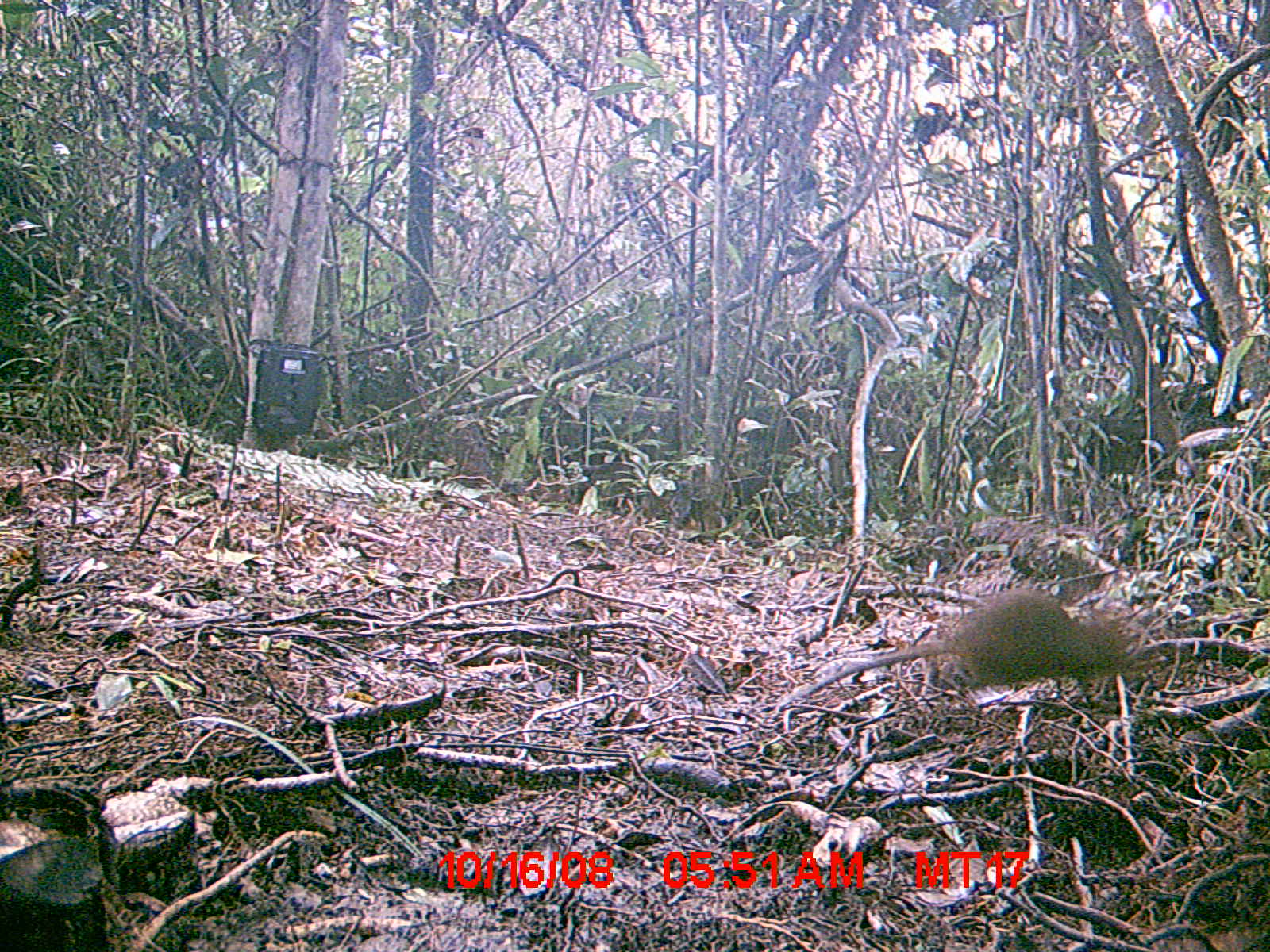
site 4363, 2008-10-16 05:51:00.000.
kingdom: Animalia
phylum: Chordata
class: Mammalia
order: Rodentia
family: Nesomyidae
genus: Nesomys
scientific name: Nesomys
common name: nesomys rodents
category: nesomys sp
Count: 1.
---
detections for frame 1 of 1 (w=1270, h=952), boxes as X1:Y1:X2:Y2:
nesomys sp: 779:589:1131:705